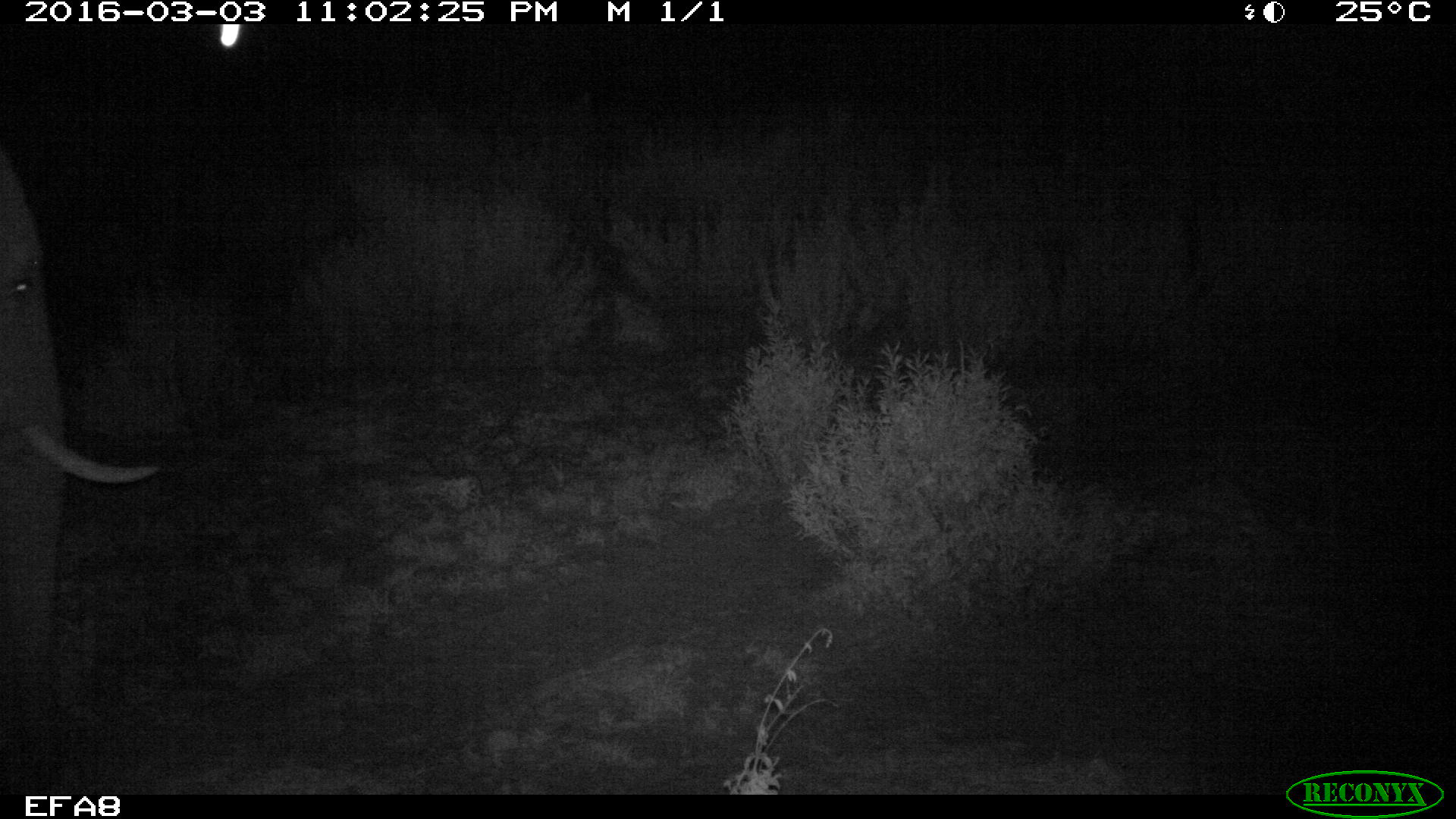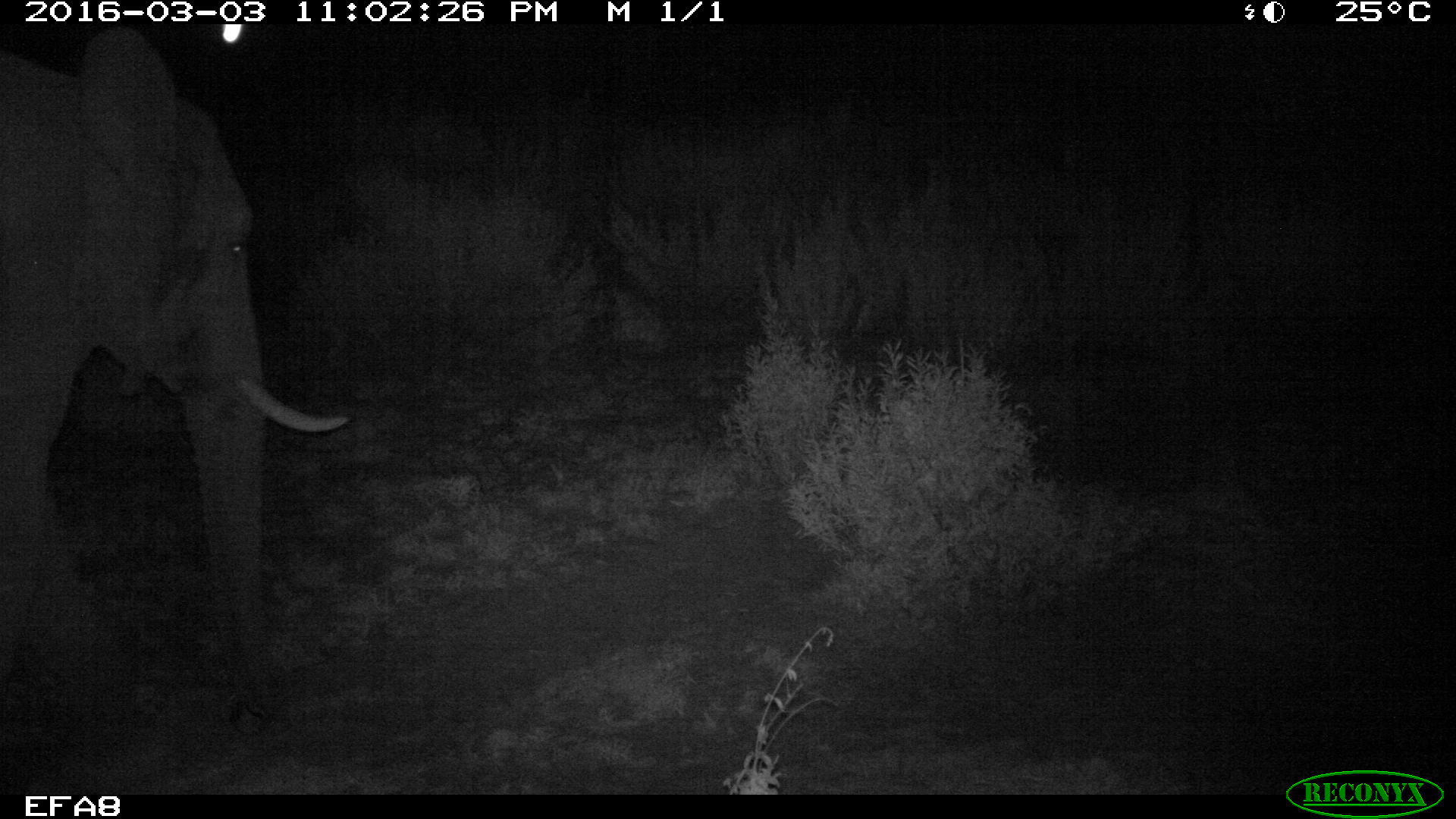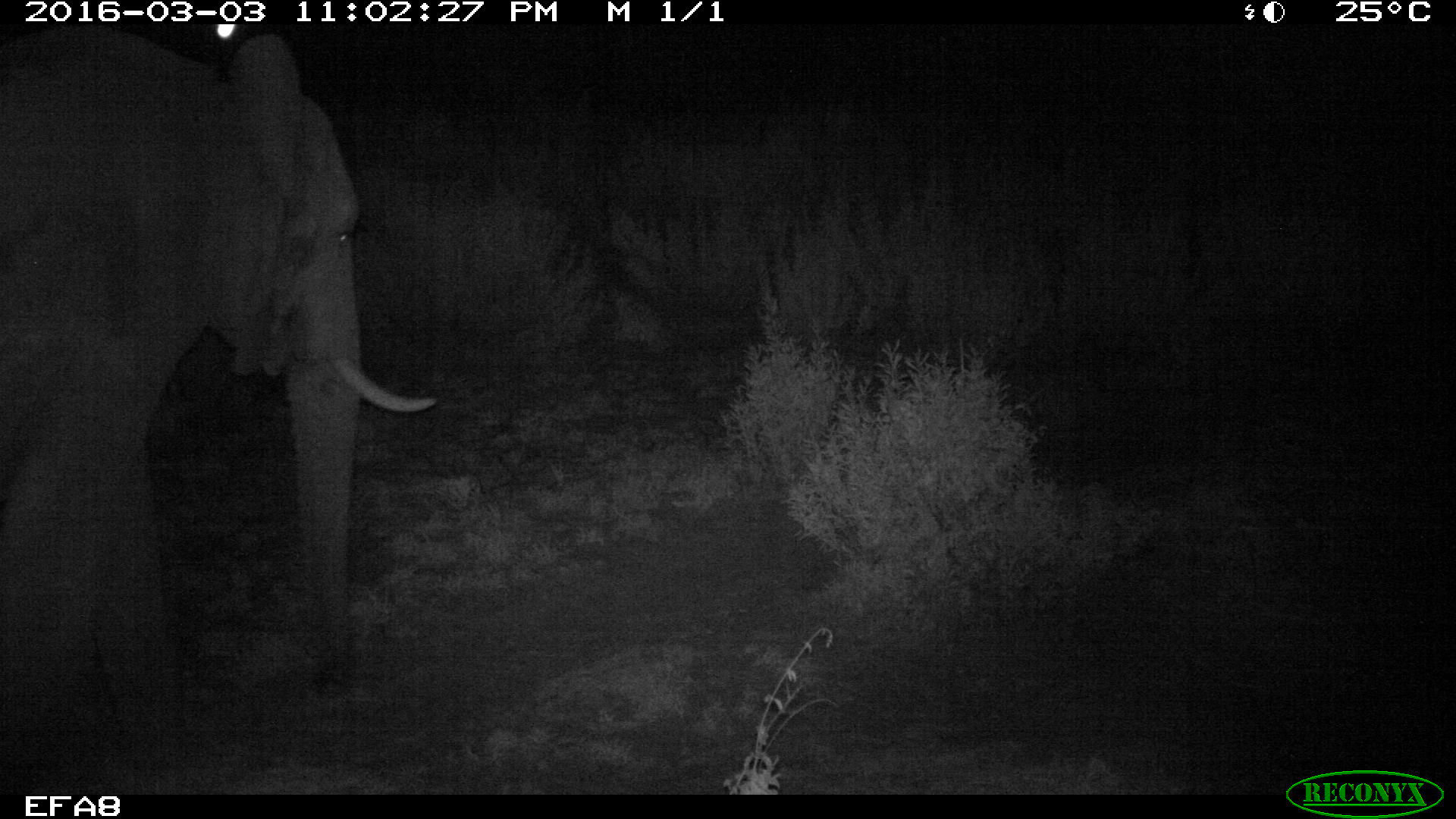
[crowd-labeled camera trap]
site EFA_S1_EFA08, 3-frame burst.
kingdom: Animalia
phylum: Chordata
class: Mammalia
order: Proboscidea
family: Elephantidae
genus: Loxodonta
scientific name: Loxodonta africana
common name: african bush elephant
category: elephant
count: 1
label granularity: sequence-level